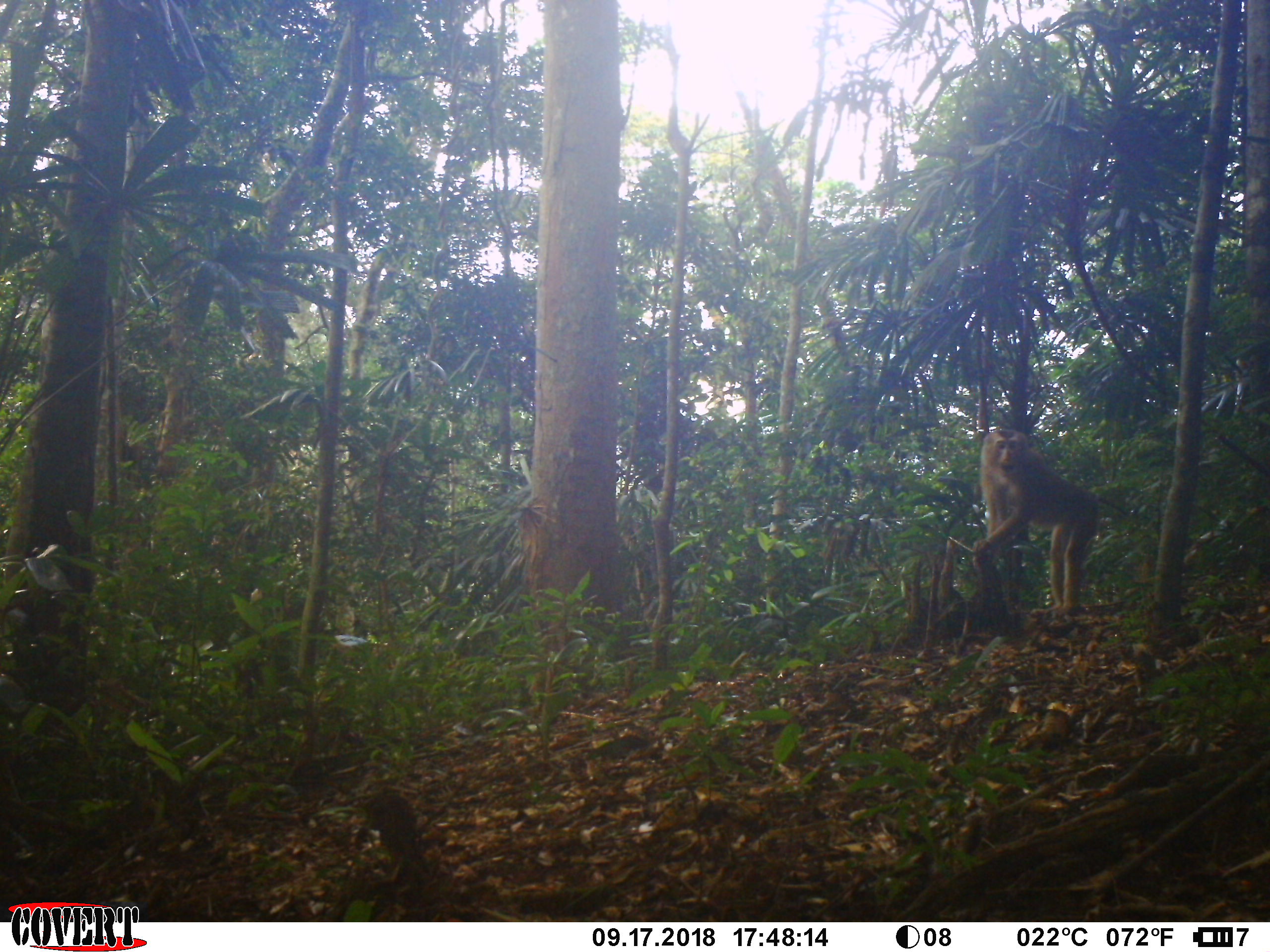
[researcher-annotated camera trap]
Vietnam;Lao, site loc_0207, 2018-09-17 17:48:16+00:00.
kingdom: Animalia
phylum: Chordata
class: Mammalia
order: Primates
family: Cercopithecidae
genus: Macaca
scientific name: Macaca nemestrina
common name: pig-tailed macaque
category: pig tailed macaque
Pig tailed macaque (pig-tailed macaque) (Macaca nemestrina). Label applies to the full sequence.